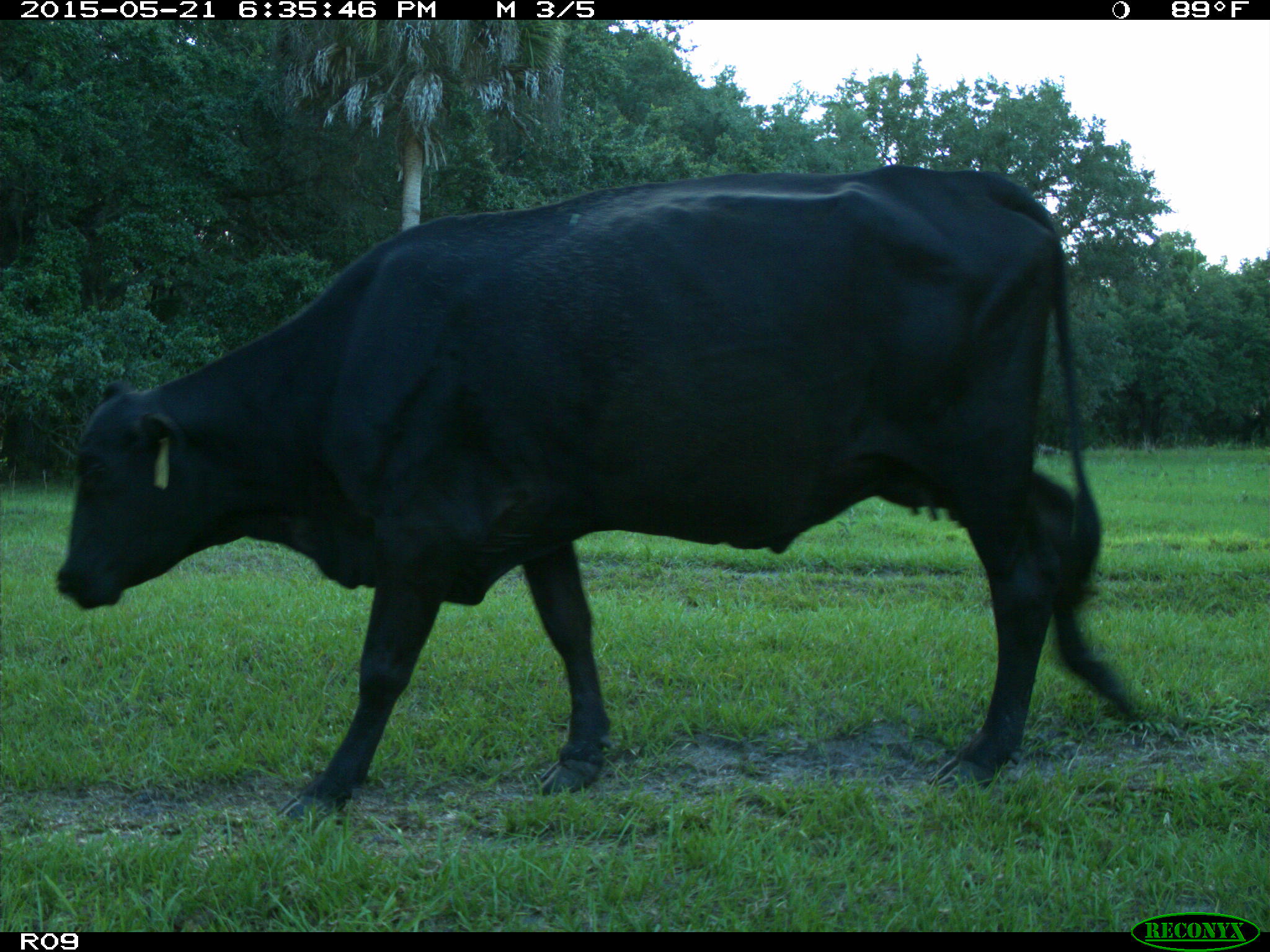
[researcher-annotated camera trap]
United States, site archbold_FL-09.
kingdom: Animalia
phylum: Chordata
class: Mammalia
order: Artiodactyla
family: Bovidae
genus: Bos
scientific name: Bos taurus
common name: domestic cow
Bos taurus (domestic cow).